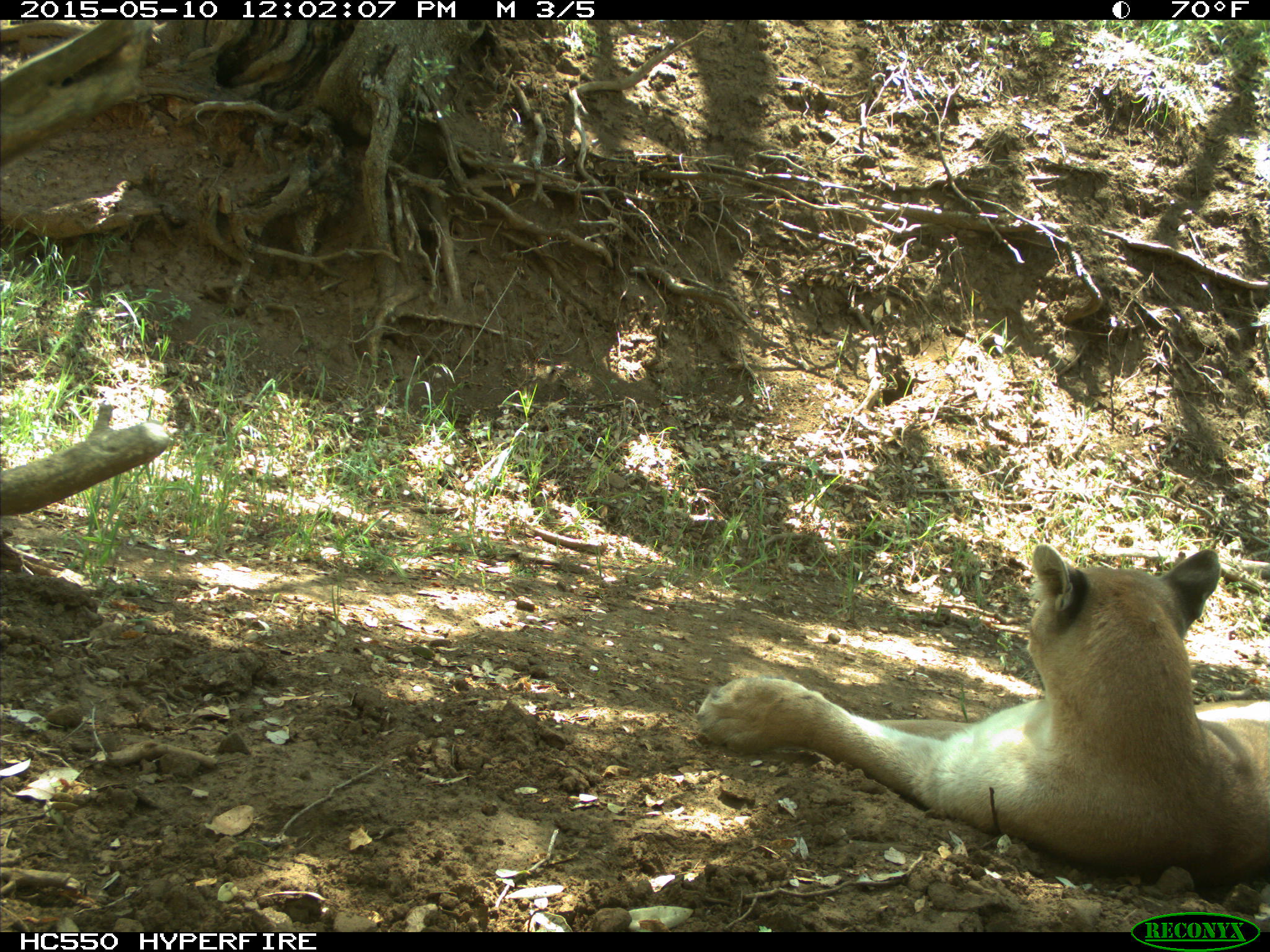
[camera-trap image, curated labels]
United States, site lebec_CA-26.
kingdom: Animalia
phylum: Chordata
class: Mammalia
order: Carnivora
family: Felidae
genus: Puma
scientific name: Puma concolor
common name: mountain lion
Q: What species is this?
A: Puma concolor (mountain lion).